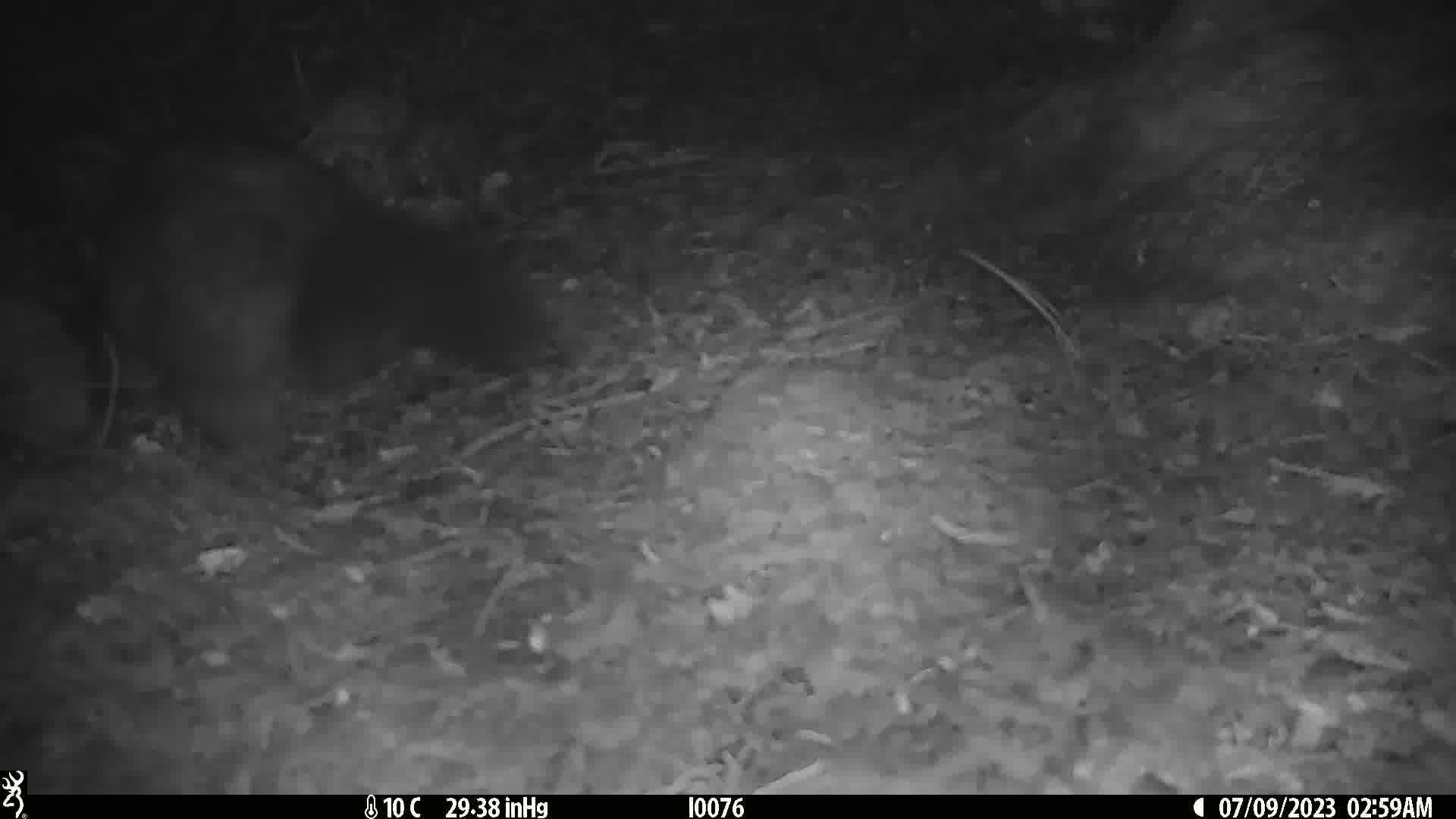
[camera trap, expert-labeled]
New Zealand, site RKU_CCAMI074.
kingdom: Animalia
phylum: Chordata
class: Mammalia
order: Diprotodontia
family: Phalangeridae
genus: Trichosurus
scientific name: Trichosurus vulpecula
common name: common brushtail possum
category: possum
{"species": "possum (common brushtail possum) (Trichosurus vulpecula)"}